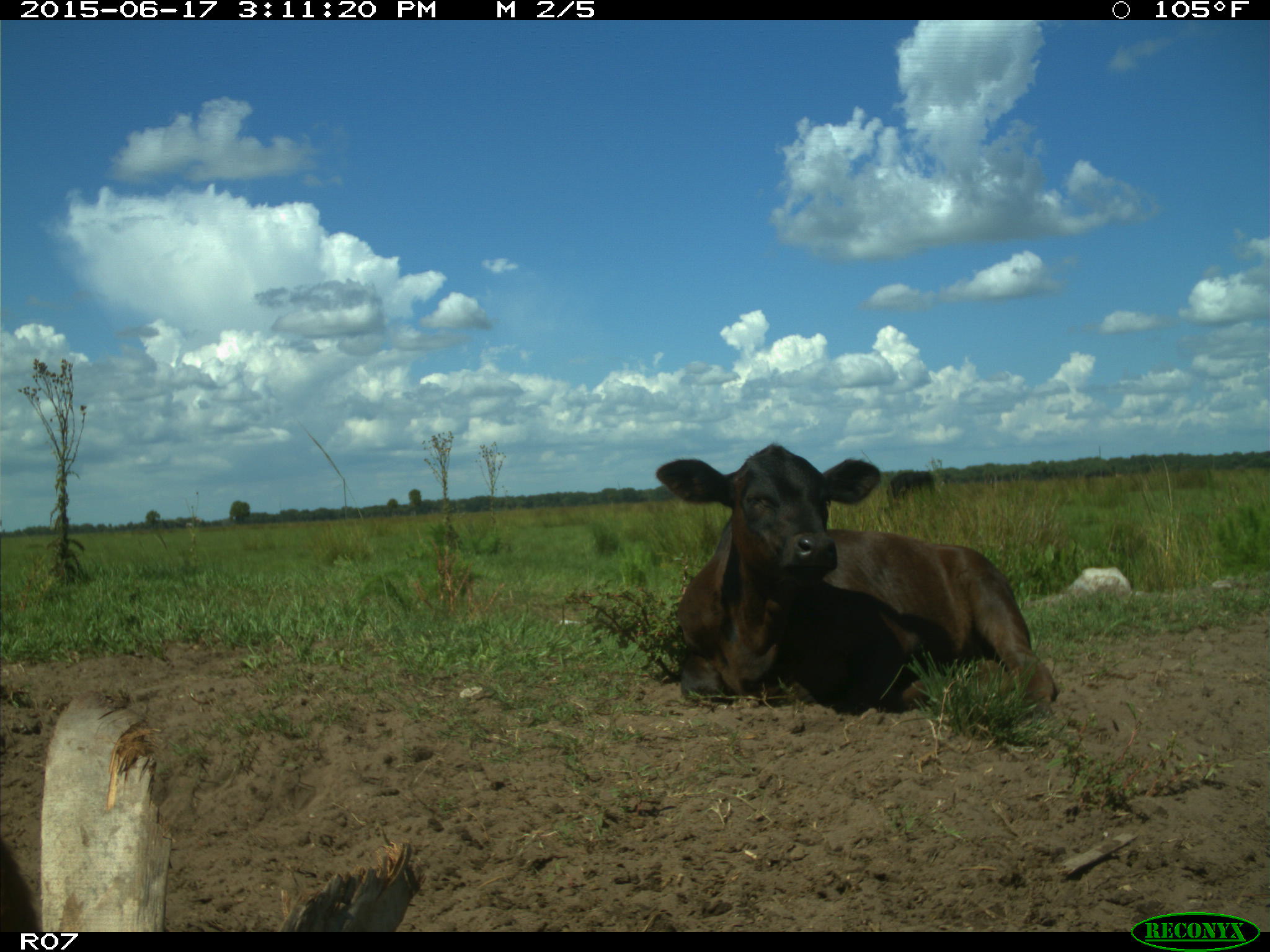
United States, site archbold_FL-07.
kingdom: Animalia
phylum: Chordata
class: Mammalia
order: Artiodactyla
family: Bovidae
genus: Bos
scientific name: Bos taurus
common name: domestic cow